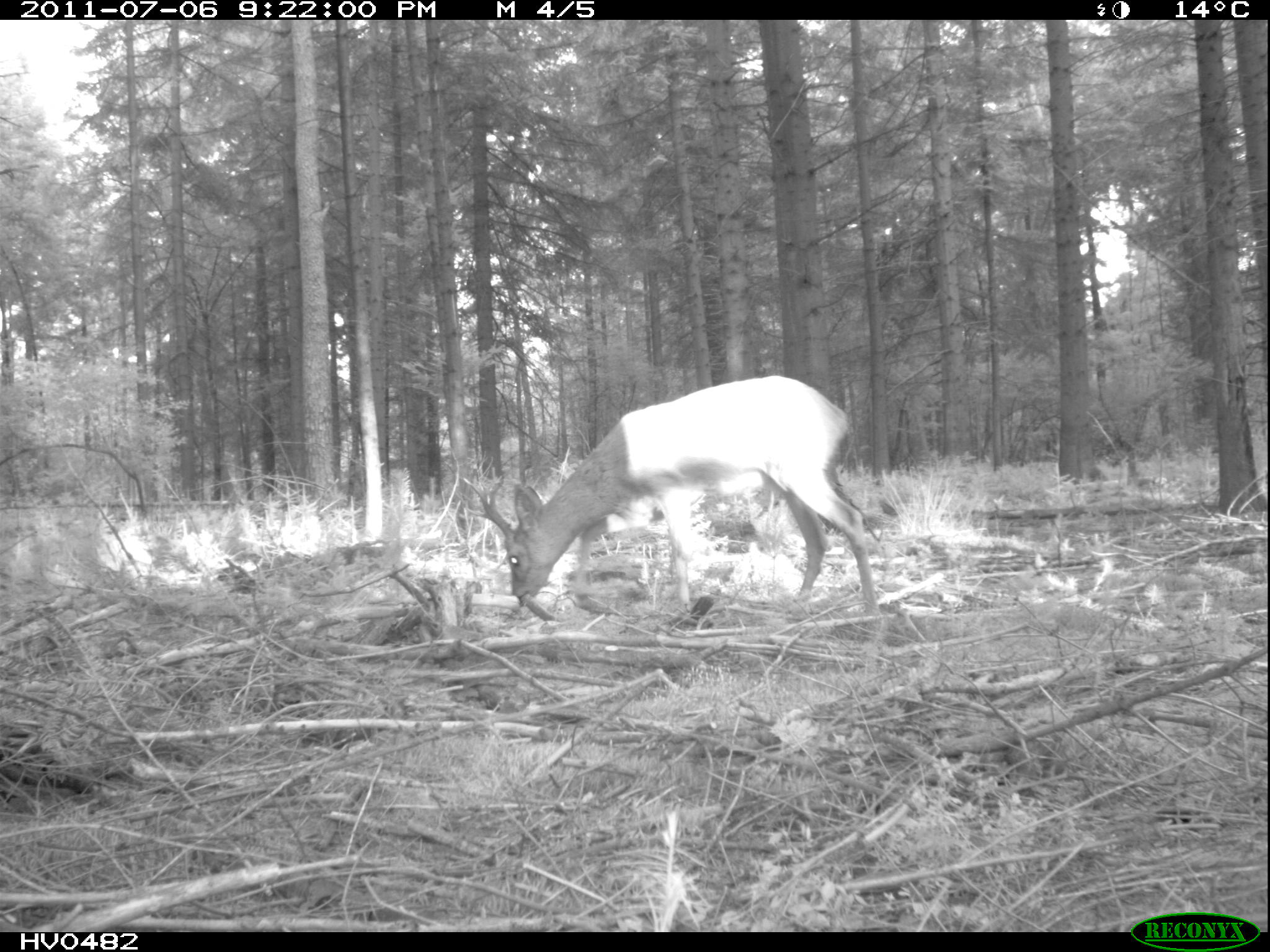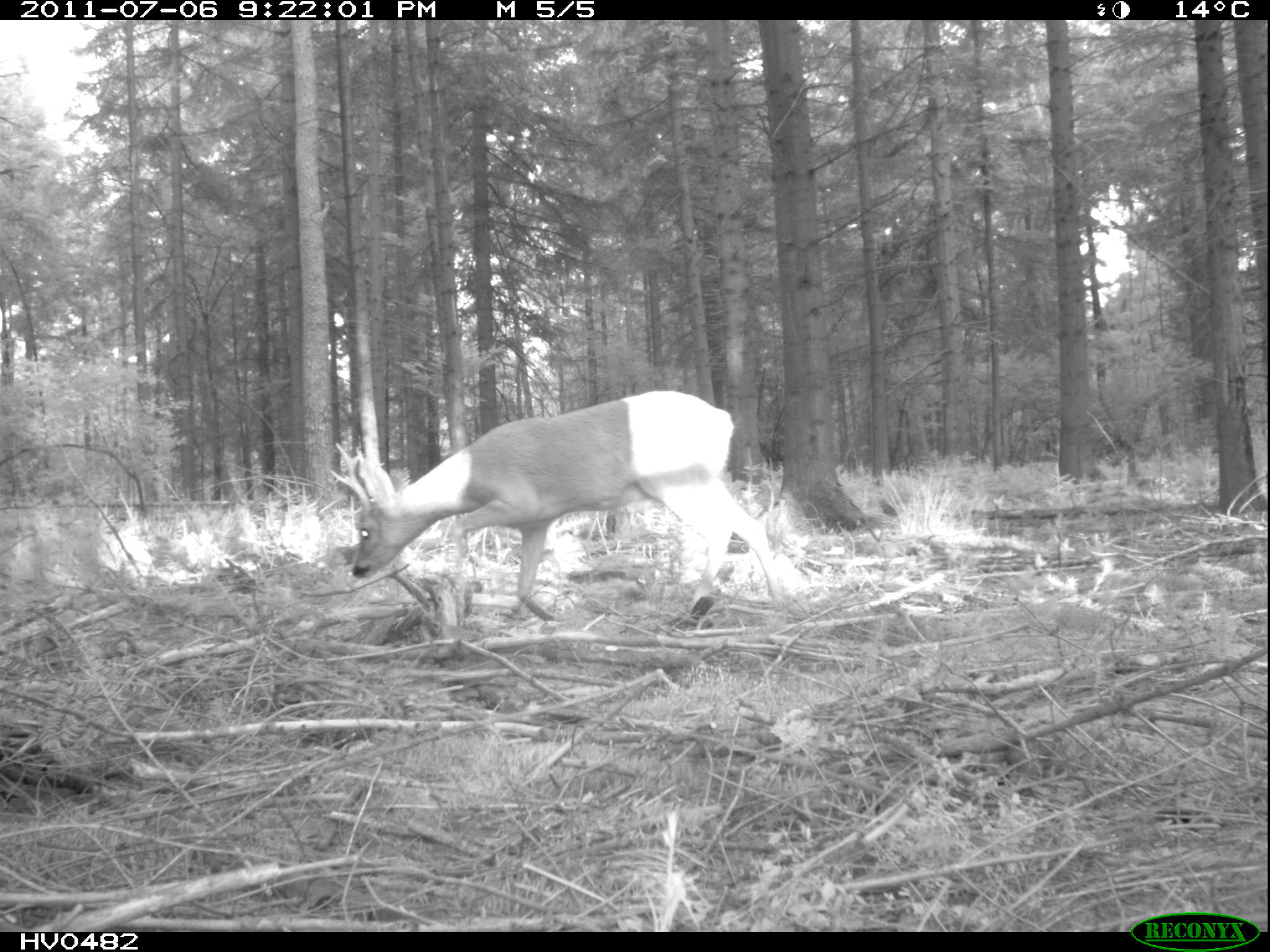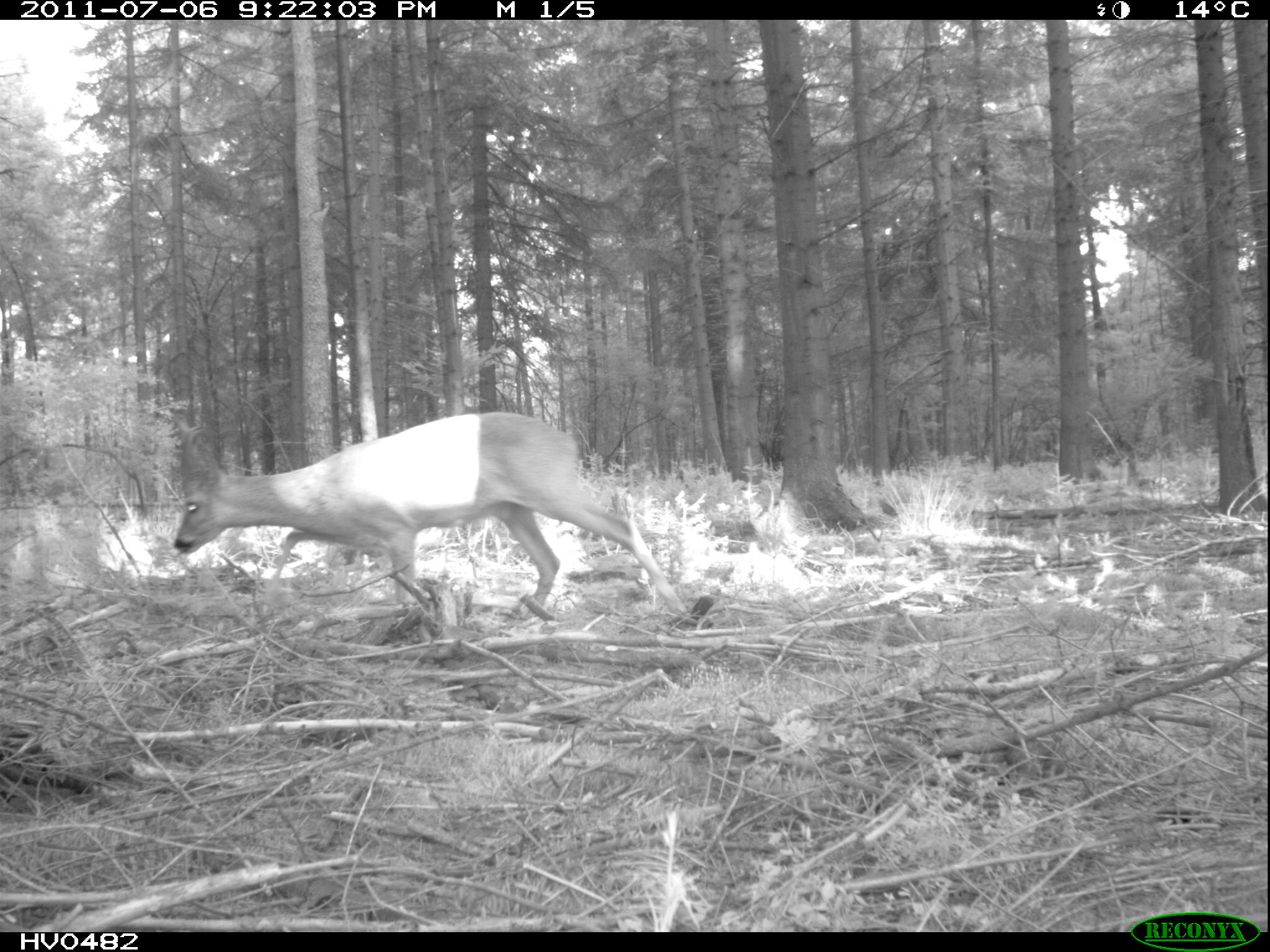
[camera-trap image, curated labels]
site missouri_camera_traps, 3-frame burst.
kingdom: Animalia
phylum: Chordata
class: Mammalia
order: Artiodactyla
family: Cervidae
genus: Capreolus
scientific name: Capreolus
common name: roe deer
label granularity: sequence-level